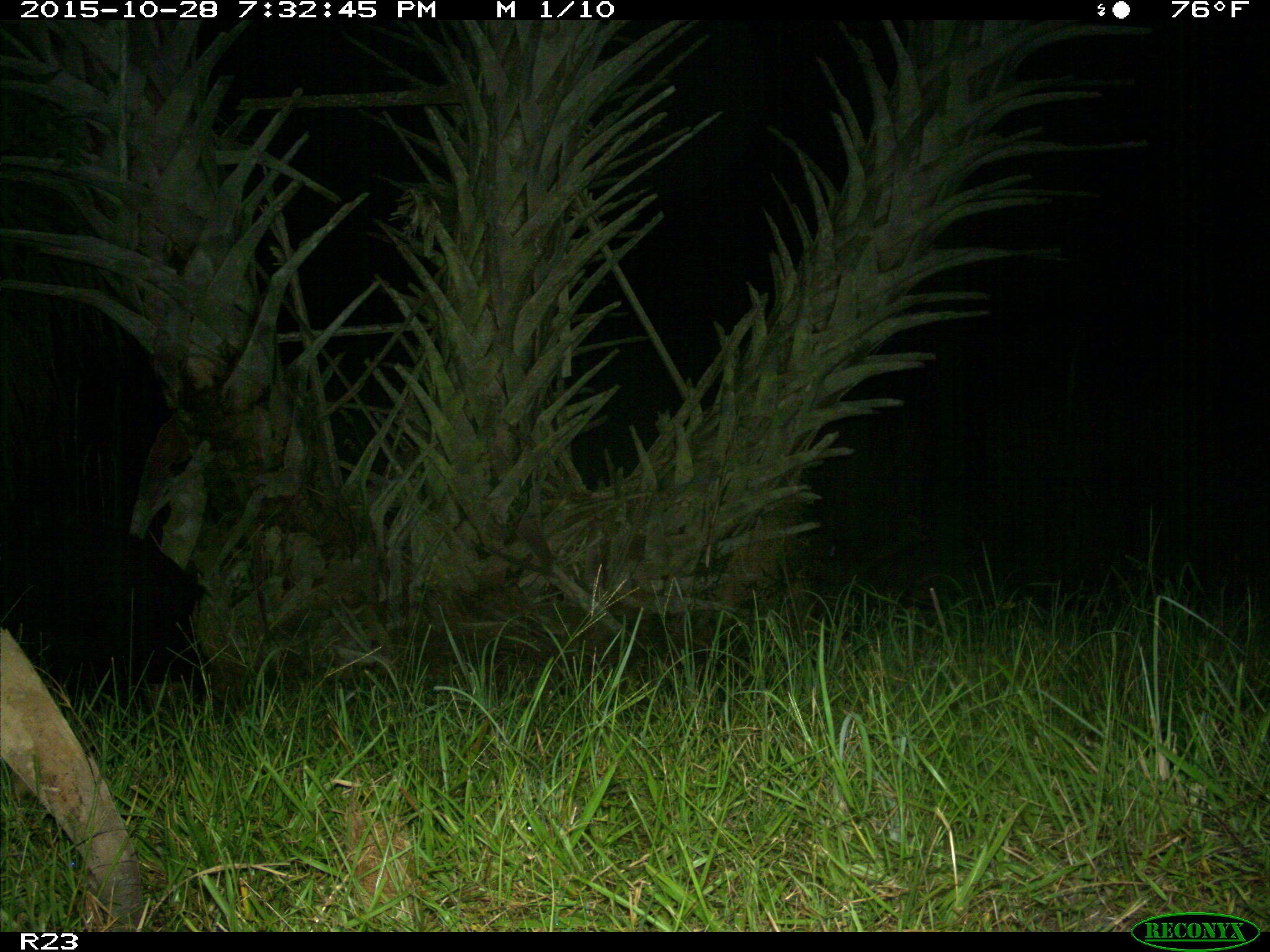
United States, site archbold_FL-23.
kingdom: Animalia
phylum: Chordata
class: Mammalia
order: Artiodactyla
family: Suidae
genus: Sus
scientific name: Sus scrofa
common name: wild boar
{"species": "Sus scrofa (wild boar)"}